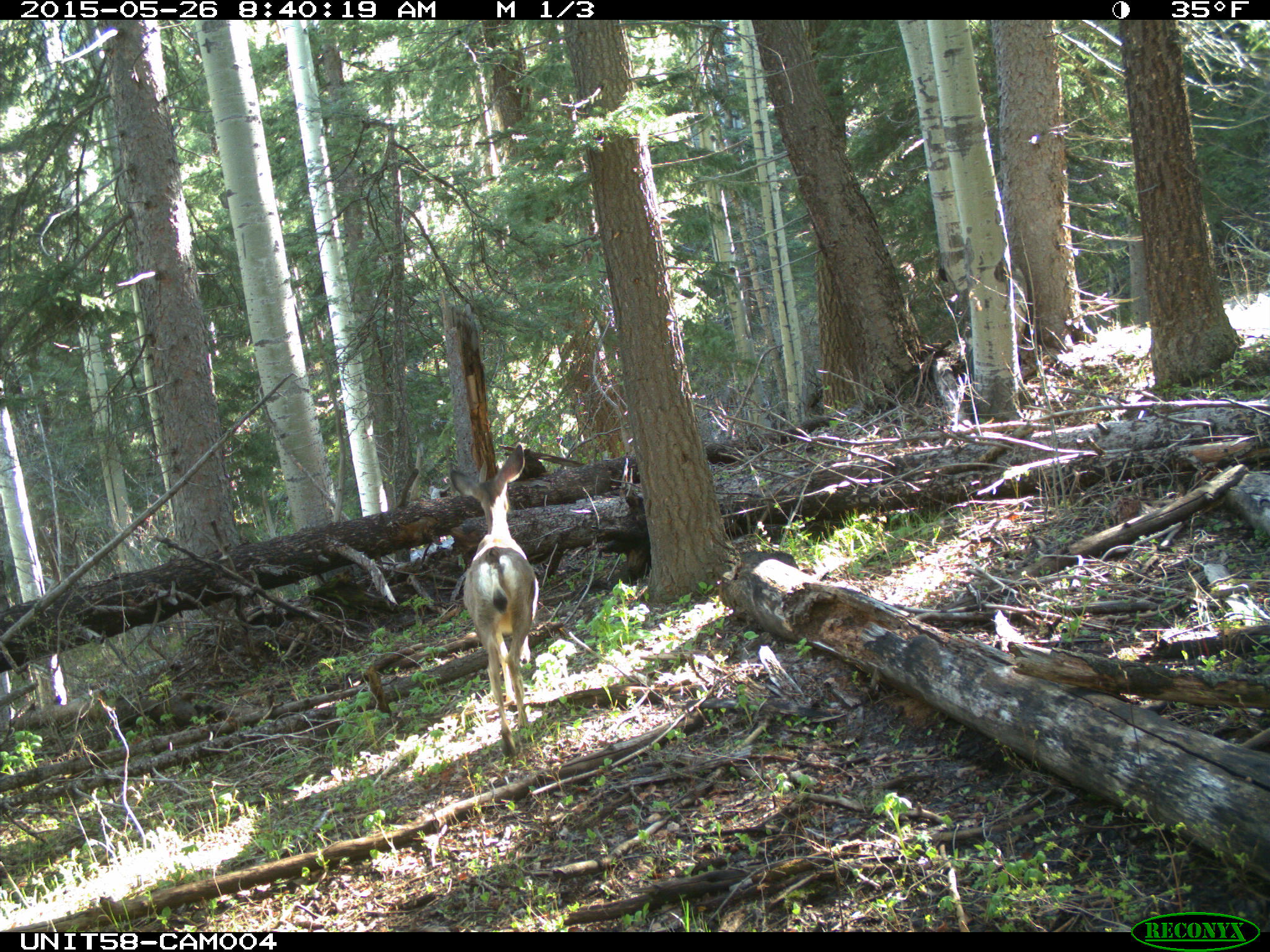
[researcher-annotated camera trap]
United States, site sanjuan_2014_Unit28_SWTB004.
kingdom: Animalia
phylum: Chordata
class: Mammalia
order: Artiodactyla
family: Cervidae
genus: Odocoileus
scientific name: Odocoileus hemionus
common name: mule deer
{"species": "Odocoileus hemionus (mule deer)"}